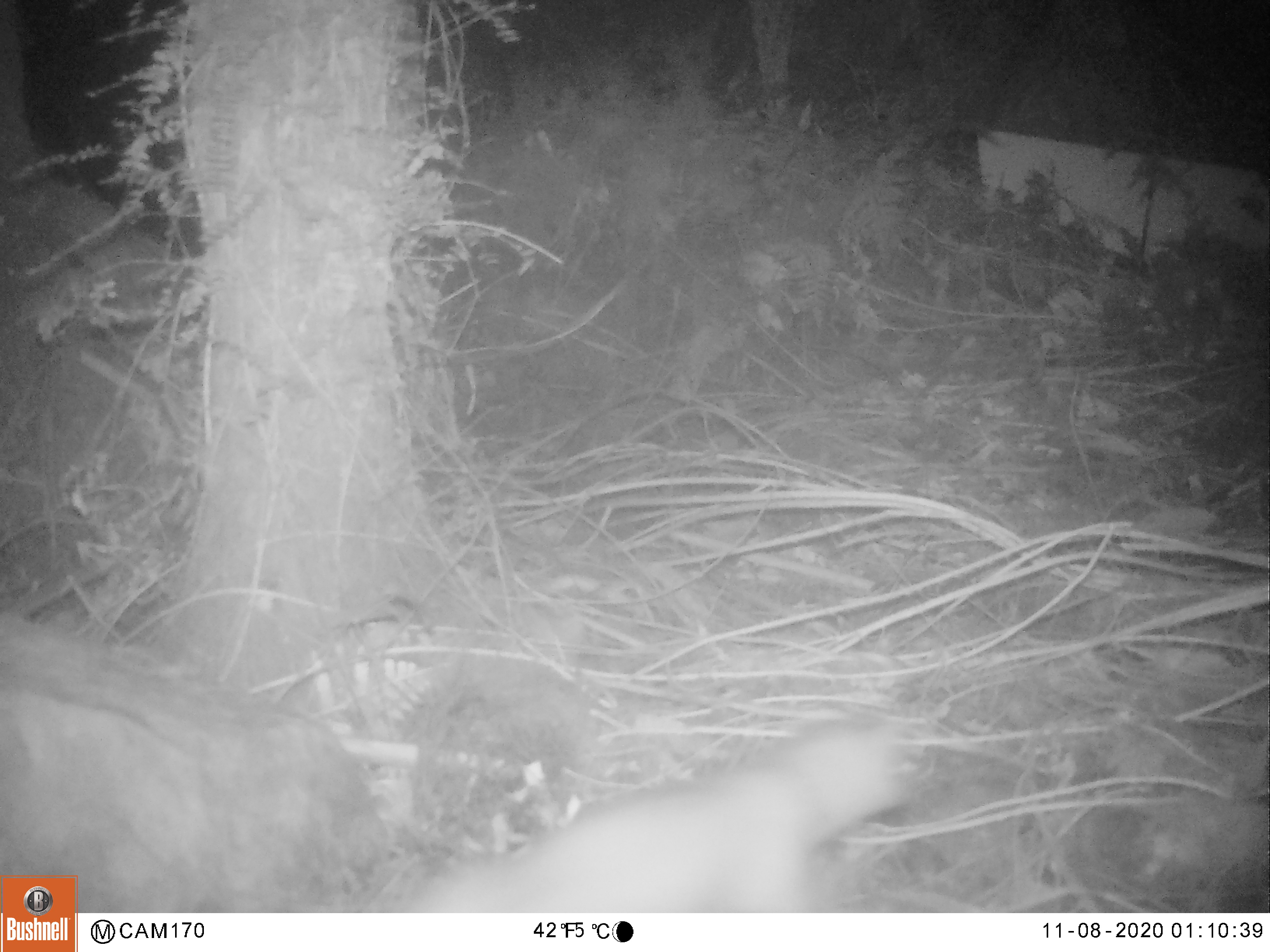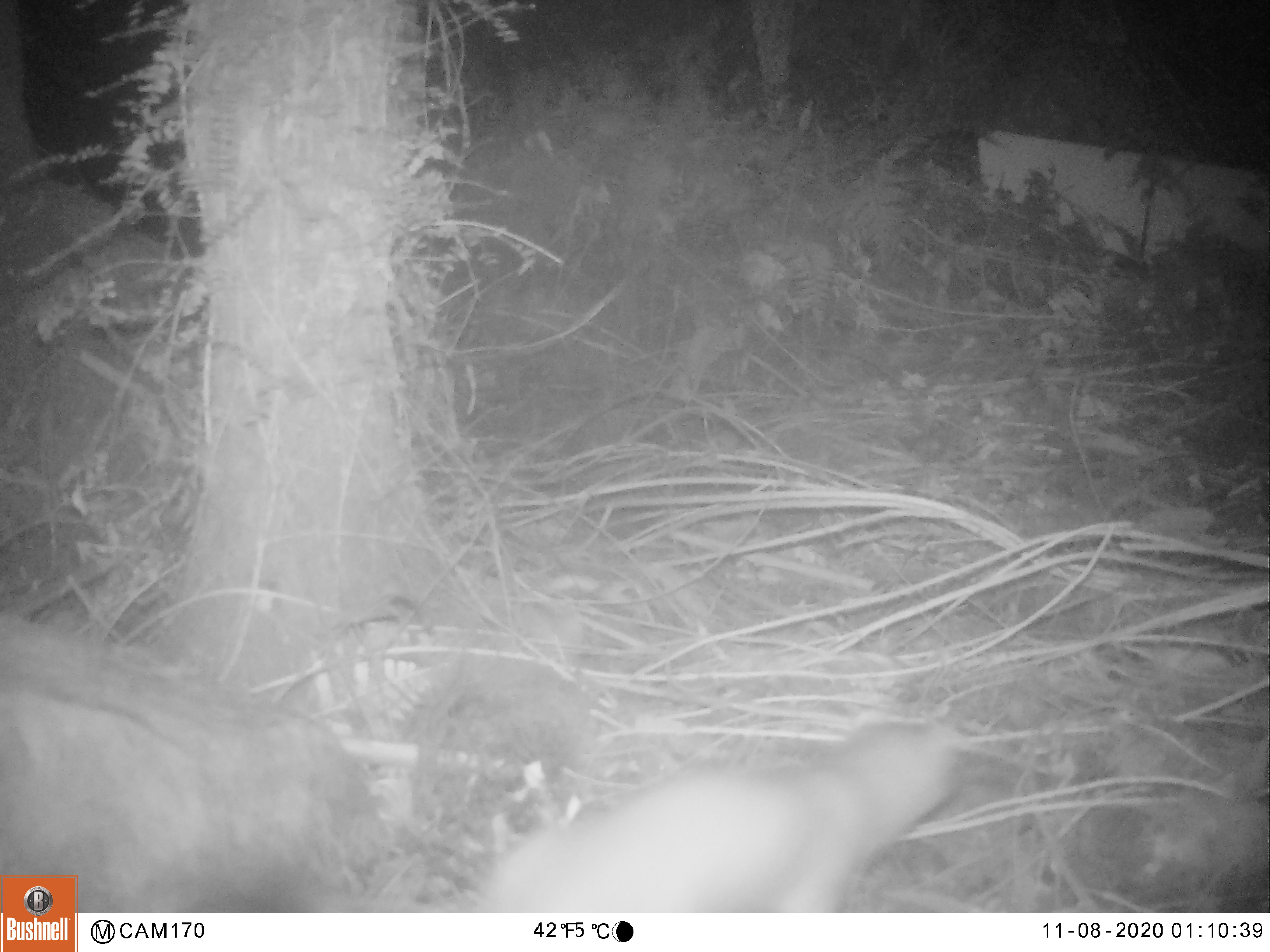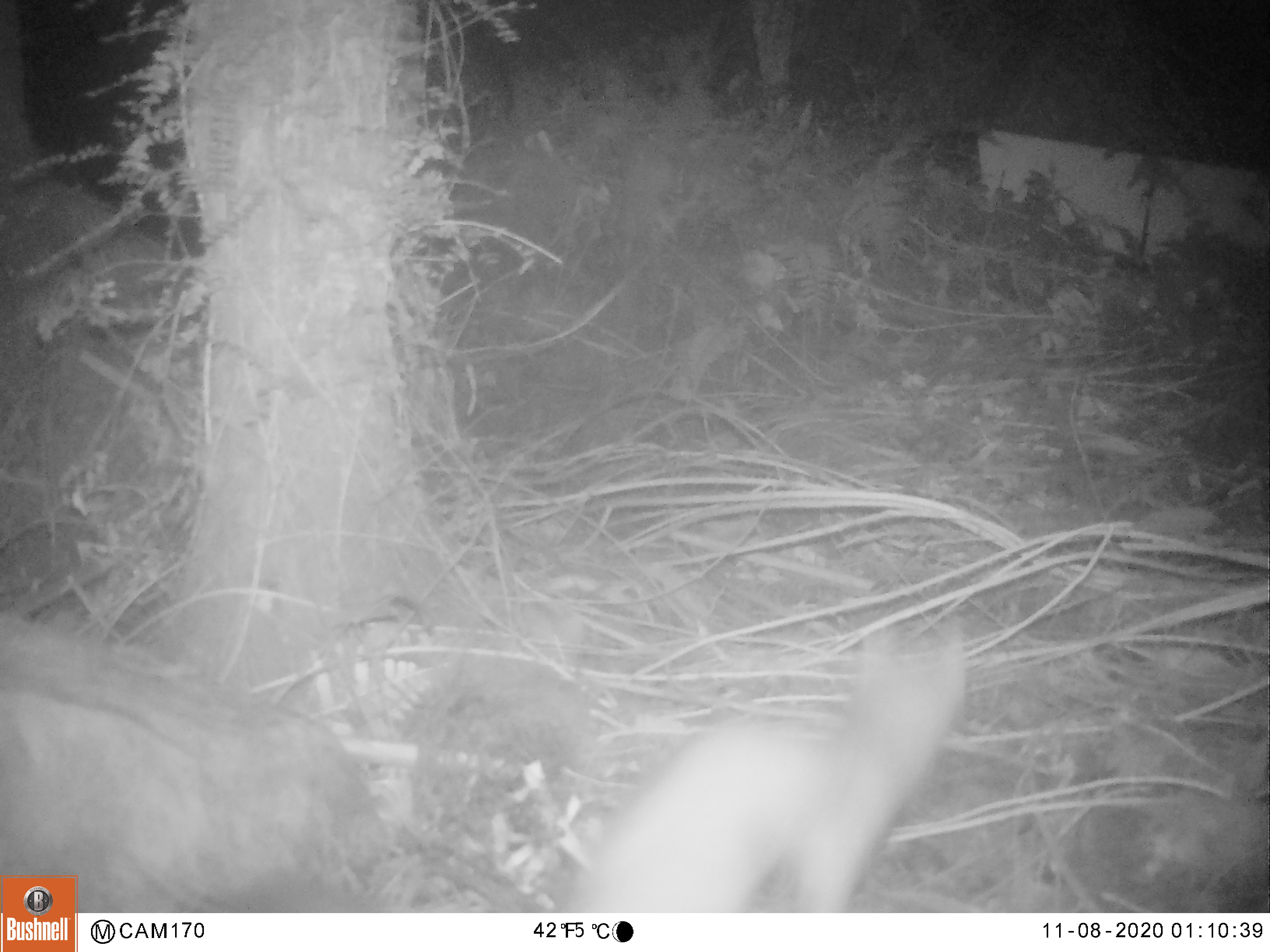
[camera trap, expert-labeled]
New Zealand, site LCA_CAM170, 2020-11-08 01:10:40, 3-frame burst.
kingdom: Animalia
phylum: Chordata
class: Mammalia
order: Carnivora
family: Mustelidae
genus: Mustela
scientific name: Mustela erminea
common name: stoat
Stoat (Mustela erminea).